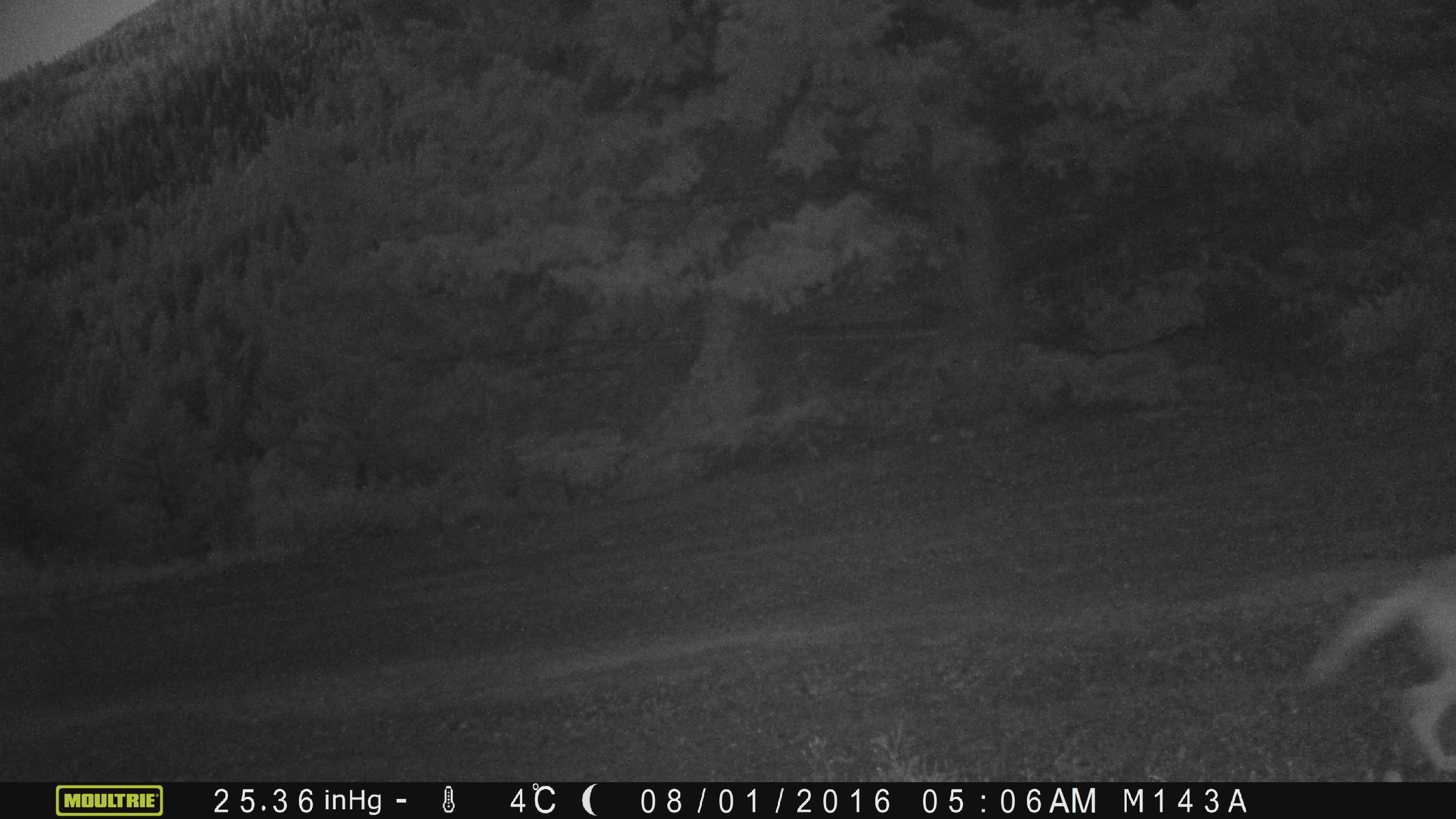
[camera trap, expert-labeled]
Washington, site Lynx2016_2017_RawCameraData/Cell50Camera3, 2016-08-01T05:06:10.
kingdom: Animalia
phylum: Chordata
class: Mammalia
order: Carnivora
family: Canidae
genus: Canis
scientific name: Canis latrans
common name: coyote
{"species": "Canis latrans (coyote)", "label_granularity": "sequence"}